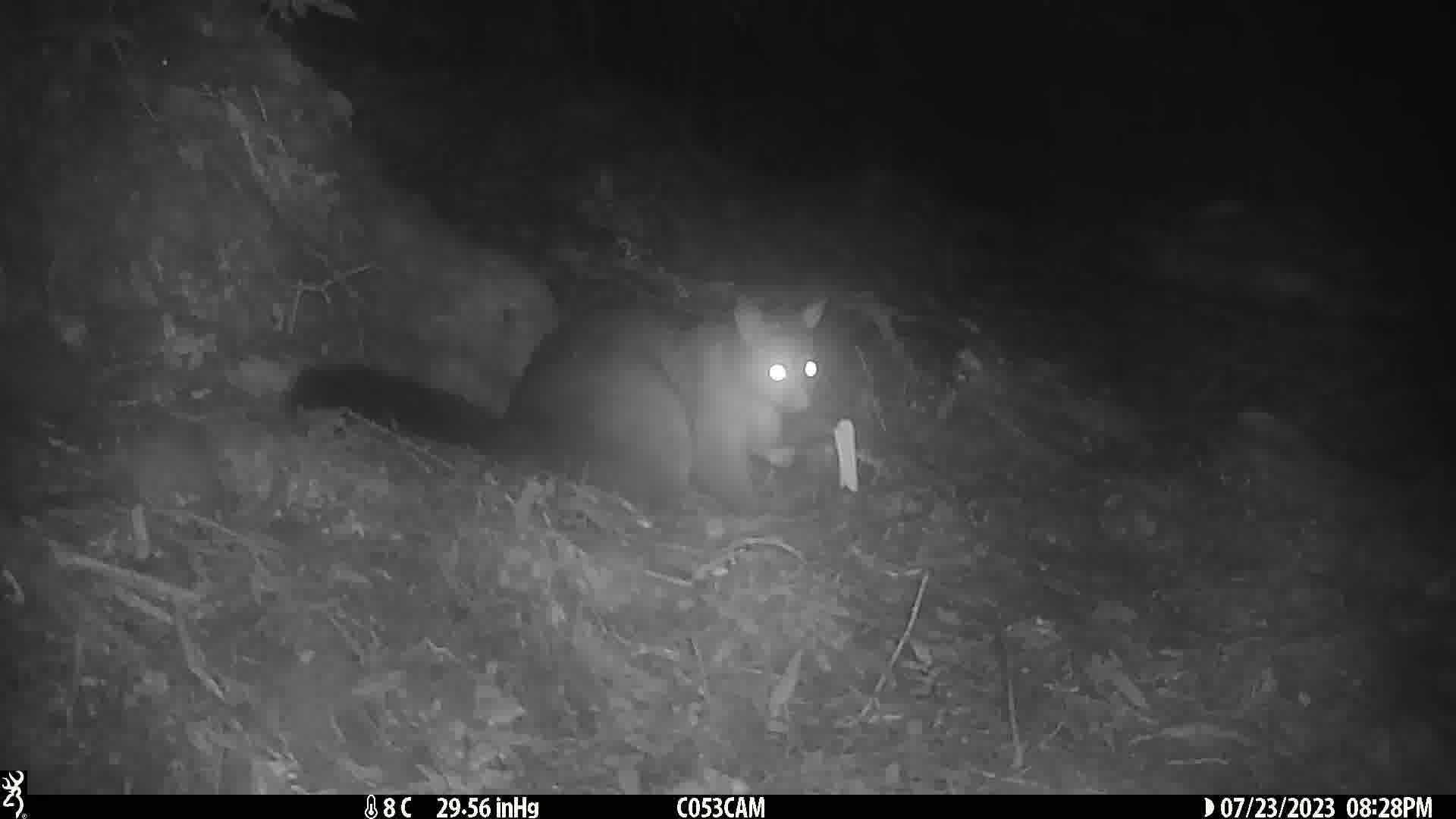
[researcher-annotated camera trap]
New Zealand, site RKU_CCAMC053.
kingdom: Animalia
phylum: Chordata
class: Mammalia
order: Diprotodontia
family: Phalangeridae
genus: Trichosurus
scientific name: Trichosurus vulpecula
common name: common brushtail possum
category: possum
Possum (common brushtail possum) (Trichosurus vulpecula).